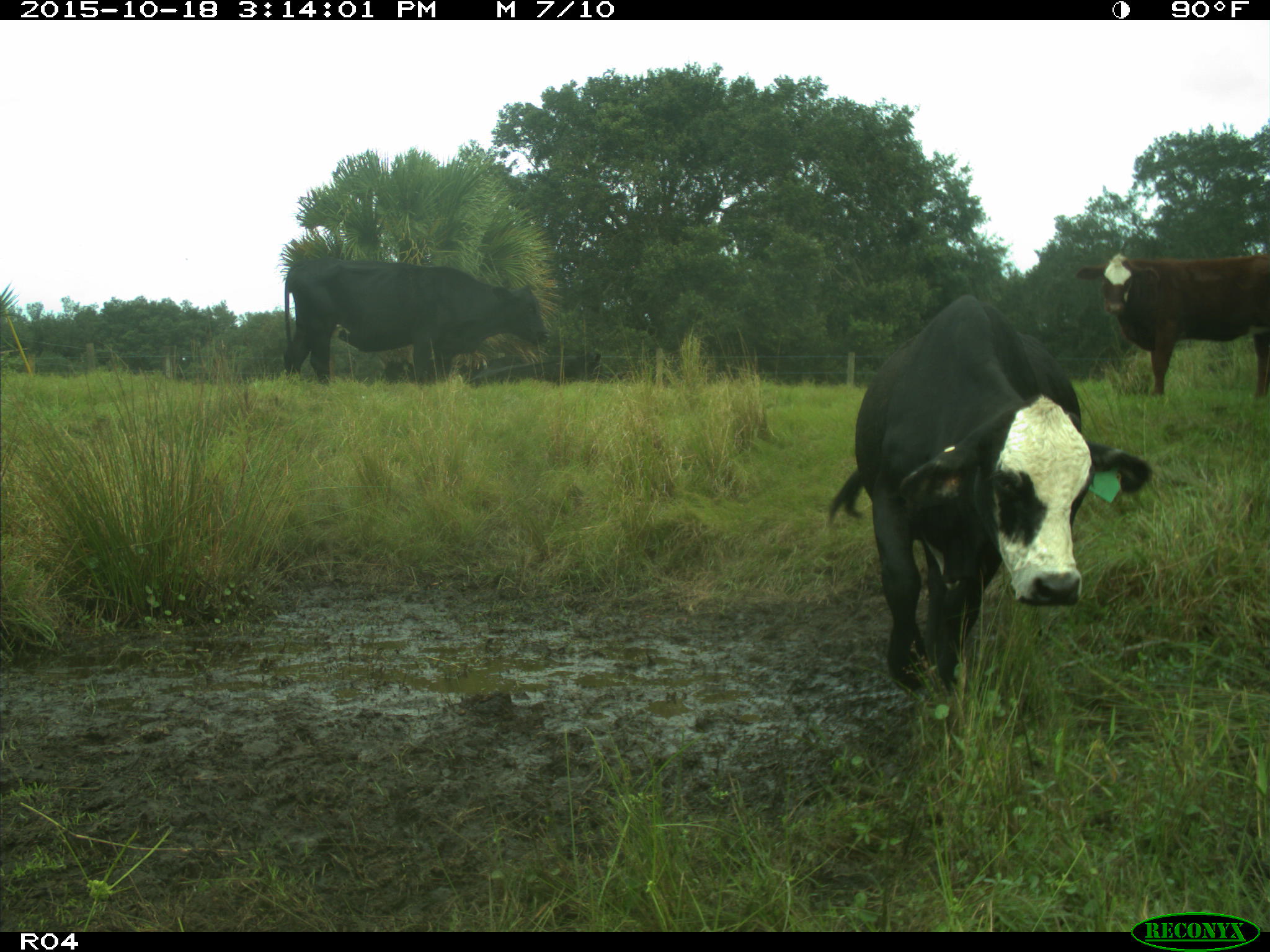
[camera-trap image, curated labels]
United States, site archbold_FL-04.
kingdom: Animalia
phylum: Chordata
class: Mammalia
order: Artiodactyla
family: Bovidae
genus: Bos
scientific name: Bos taurus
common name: domestic cow